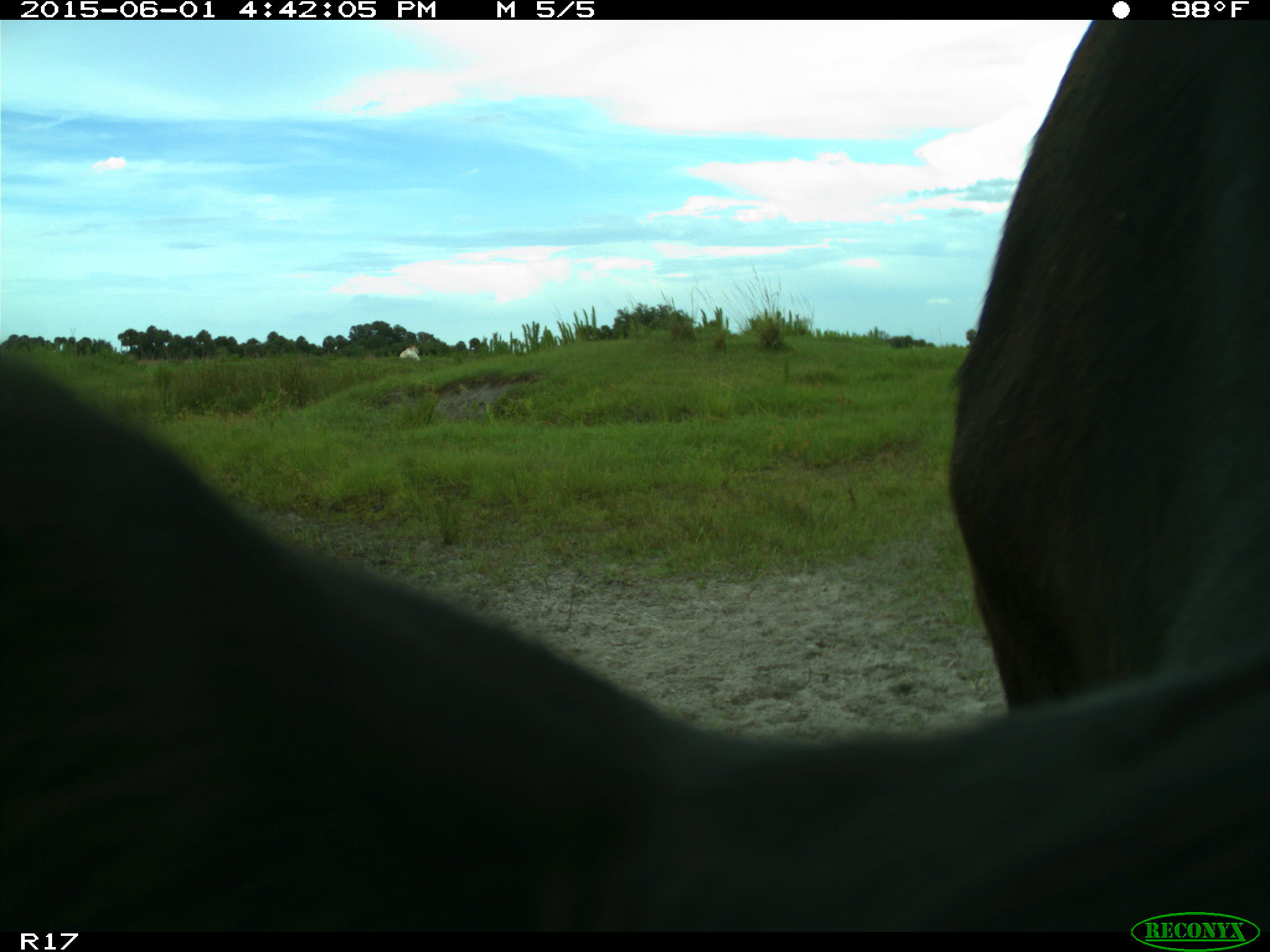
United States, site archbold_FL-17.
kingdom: Animalia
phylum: Chordata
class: Mammalia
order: Artiodactyla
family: Bovidae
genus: Bos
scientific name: Bos taurus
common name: domestic cow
Bos taurus (domestic cow).